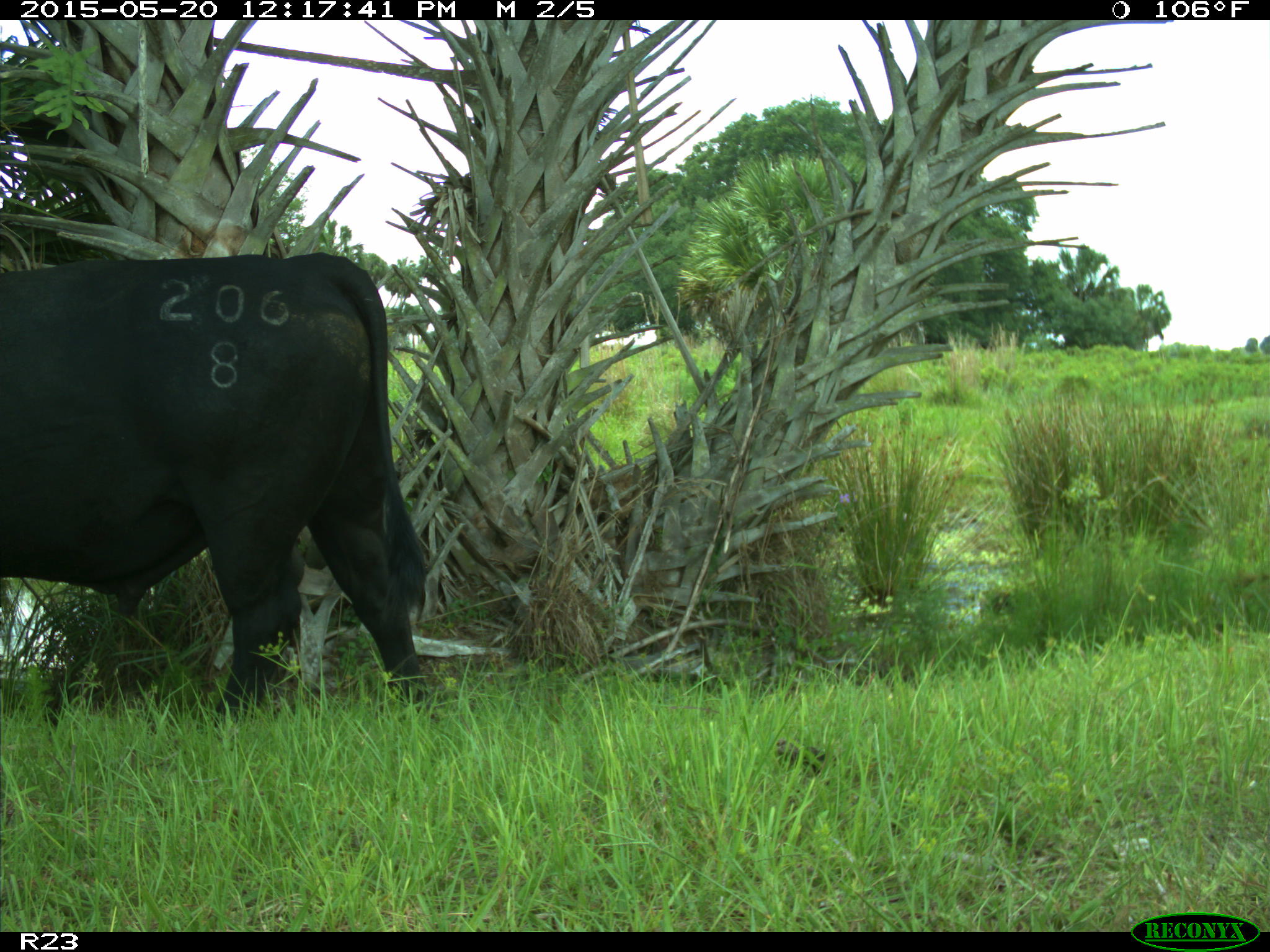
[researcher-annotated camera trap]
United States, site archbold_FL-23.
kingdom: Animalia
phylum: Chordata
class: Mammalia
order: Artiodactyla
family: Suidae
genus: Sus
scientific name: Sus scrofa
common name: wild boar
Sus scrofa (wild boar).